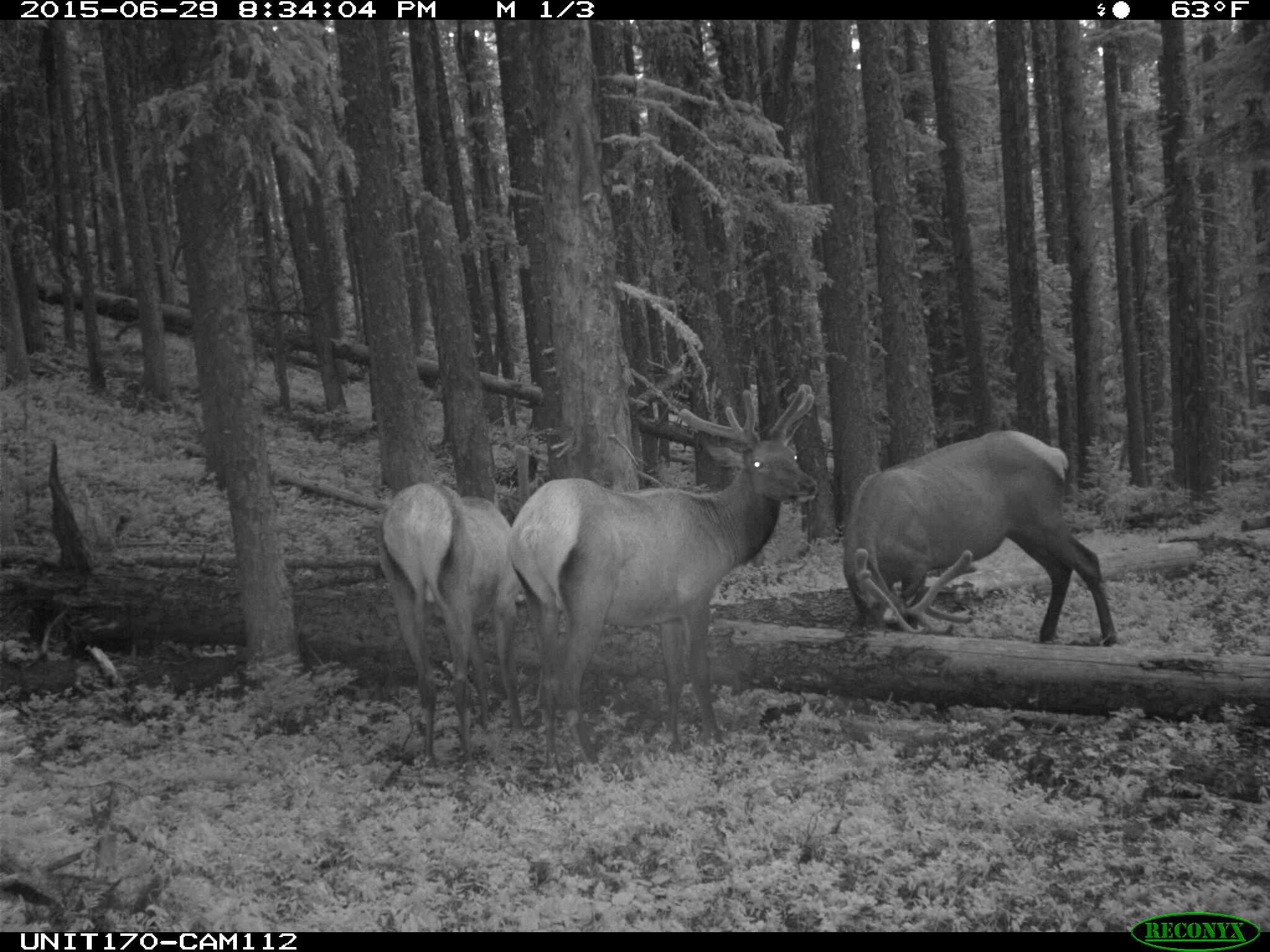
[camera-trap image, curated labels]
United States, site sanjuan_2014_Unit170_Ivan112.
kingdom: Animalia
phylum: Chordata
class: Mammalia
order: Artiodactyla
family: Cervidae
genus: Cervus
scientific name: Cervus elaphus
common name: red deer